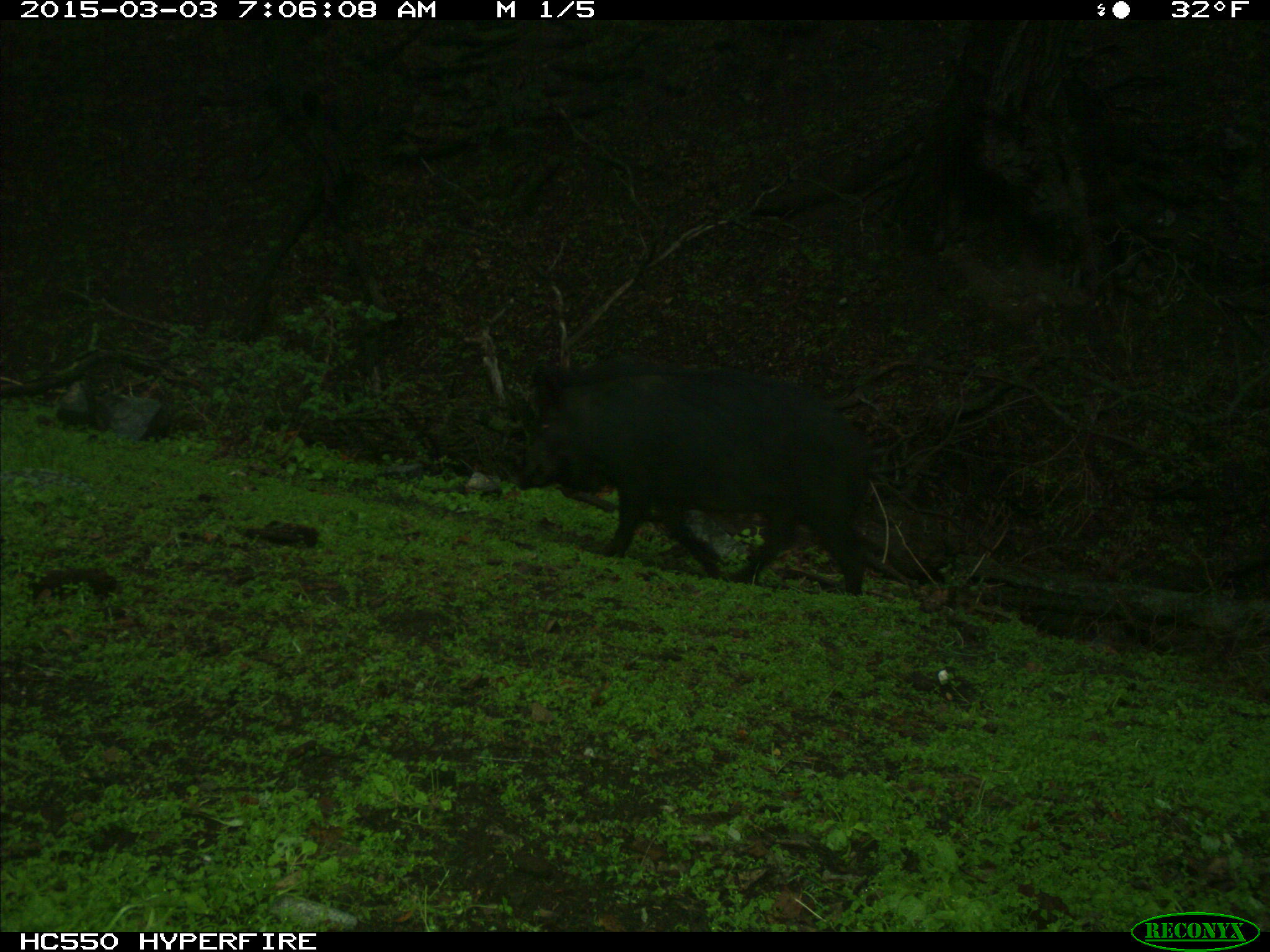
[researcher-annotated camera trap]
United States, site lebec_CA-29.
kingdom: Animalia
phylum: Chordata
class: Mammalia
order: Artiodactyla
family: Suidae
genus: Sus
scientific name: Sus scrofa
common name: wild boar